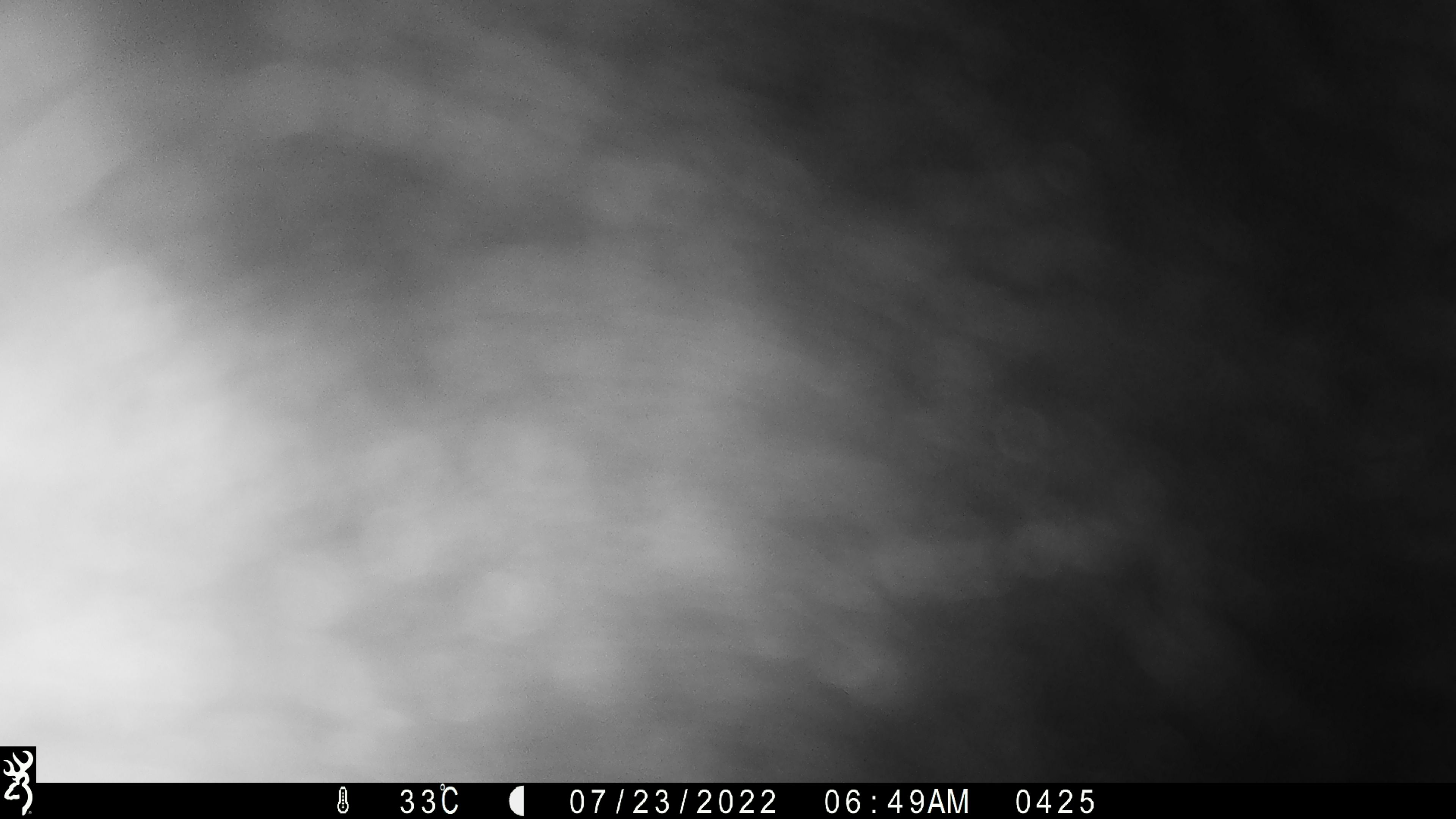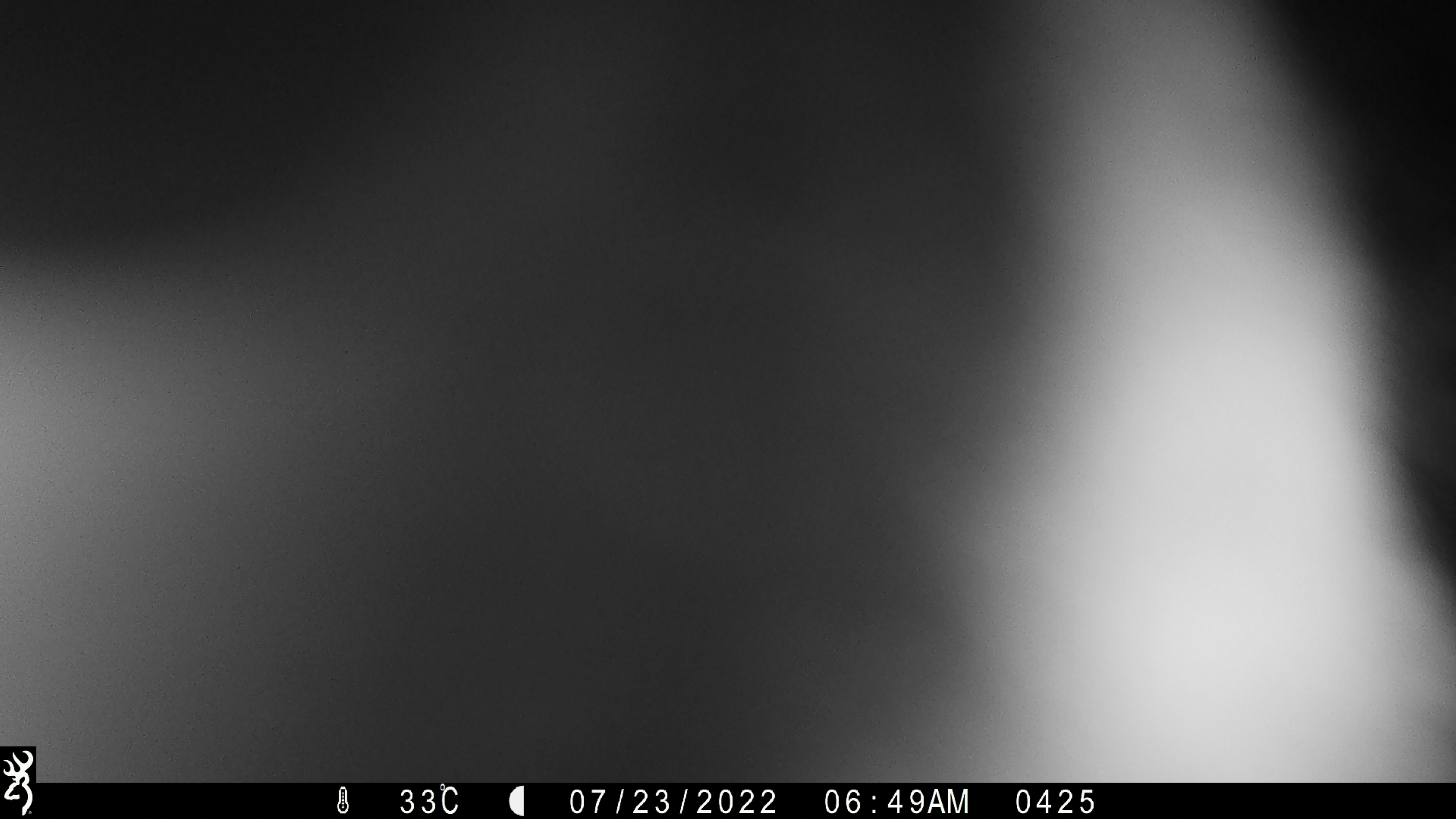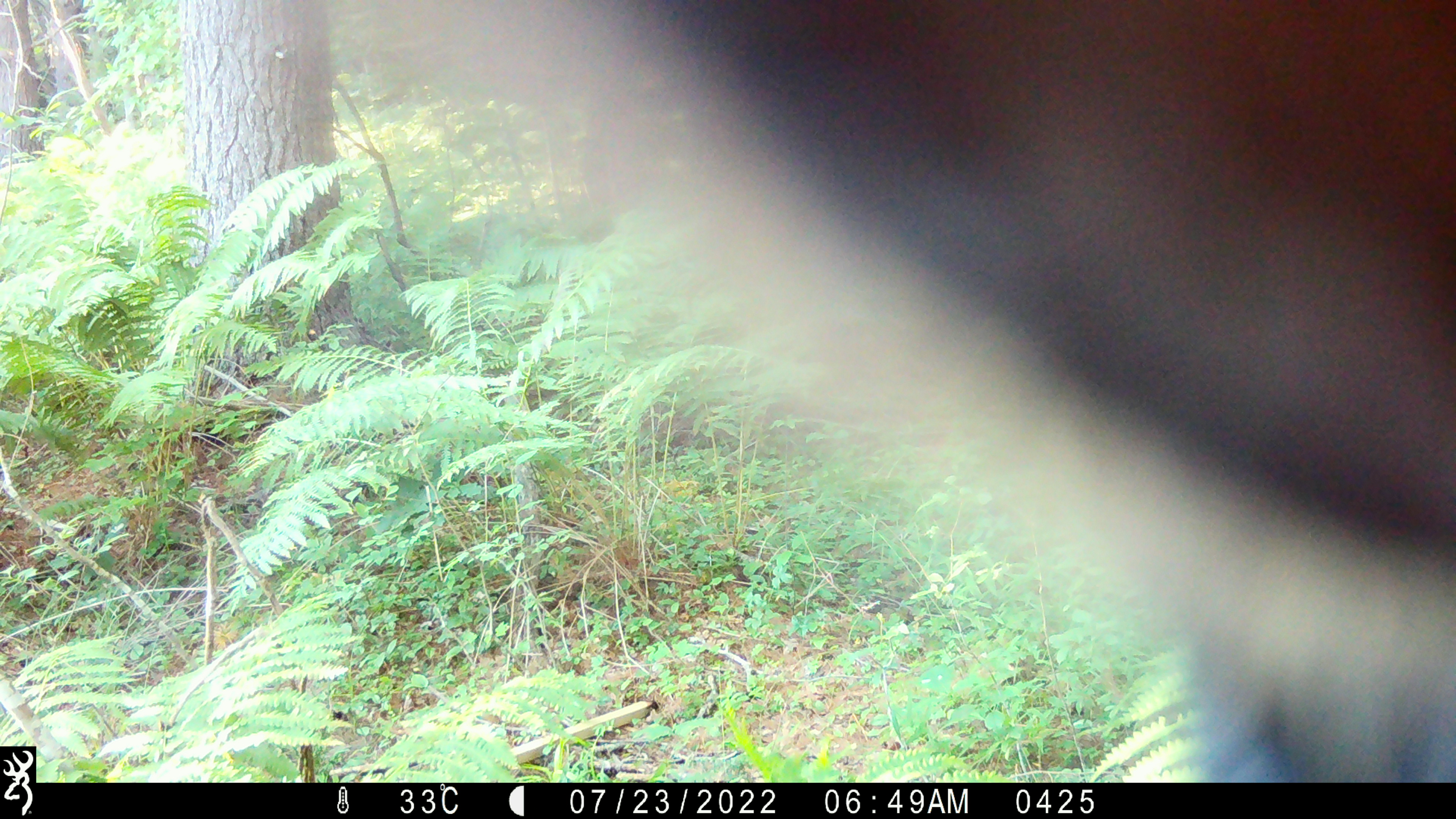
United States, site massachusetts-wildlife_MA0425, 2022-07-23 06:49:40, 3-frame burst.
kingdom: Animalia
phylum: Chordata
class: Mammalia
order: Carnivora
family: Ursidae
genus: Ursus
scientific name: Ursus americanus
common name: black bear